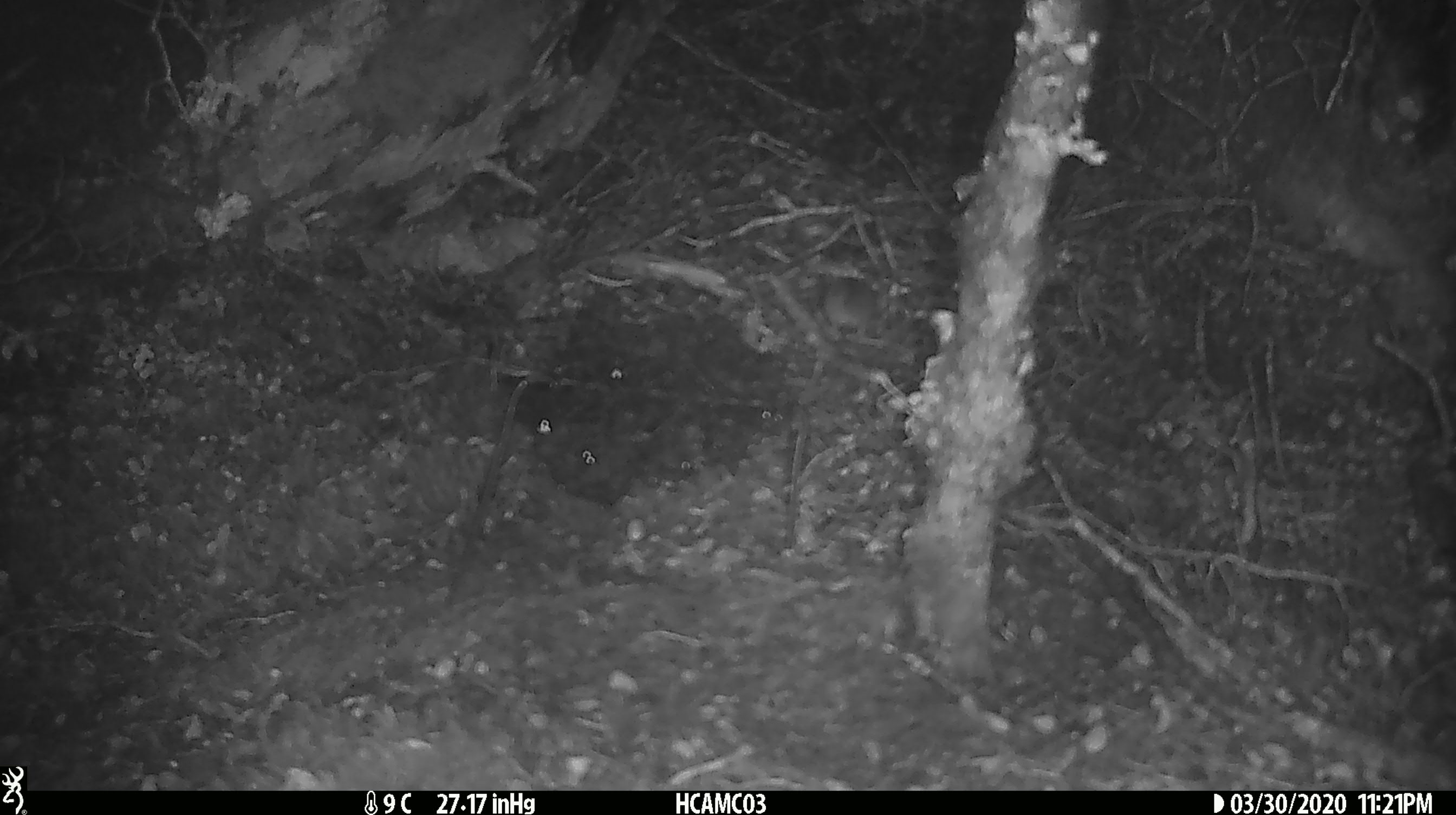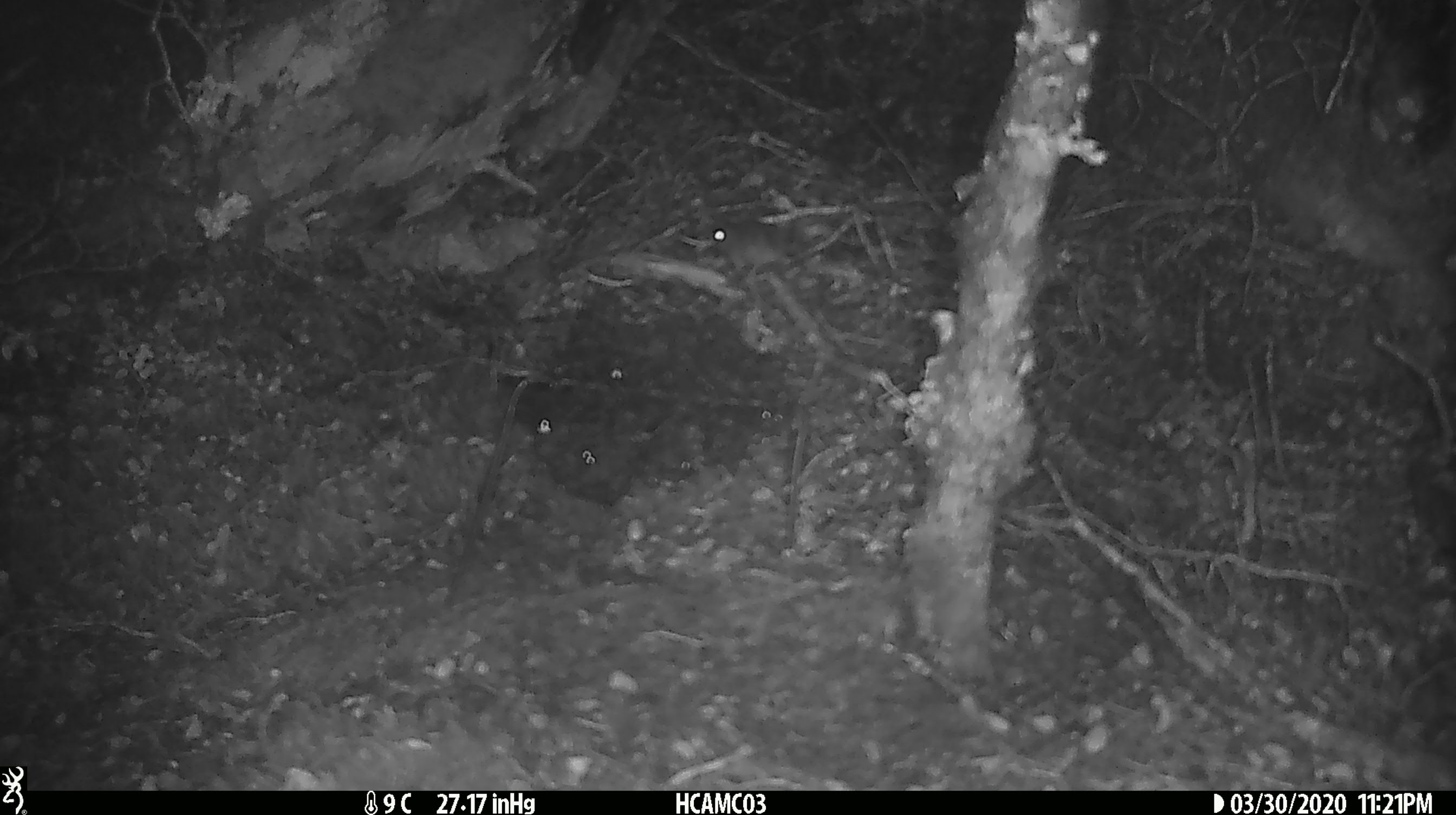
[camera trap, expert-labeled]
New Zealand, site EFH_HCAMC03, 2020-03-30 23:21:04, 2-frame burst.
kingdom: Animalia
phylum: Chordata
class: Mammalia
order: Rodentia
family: Muridae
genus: Mus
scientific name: Mus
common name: mouse